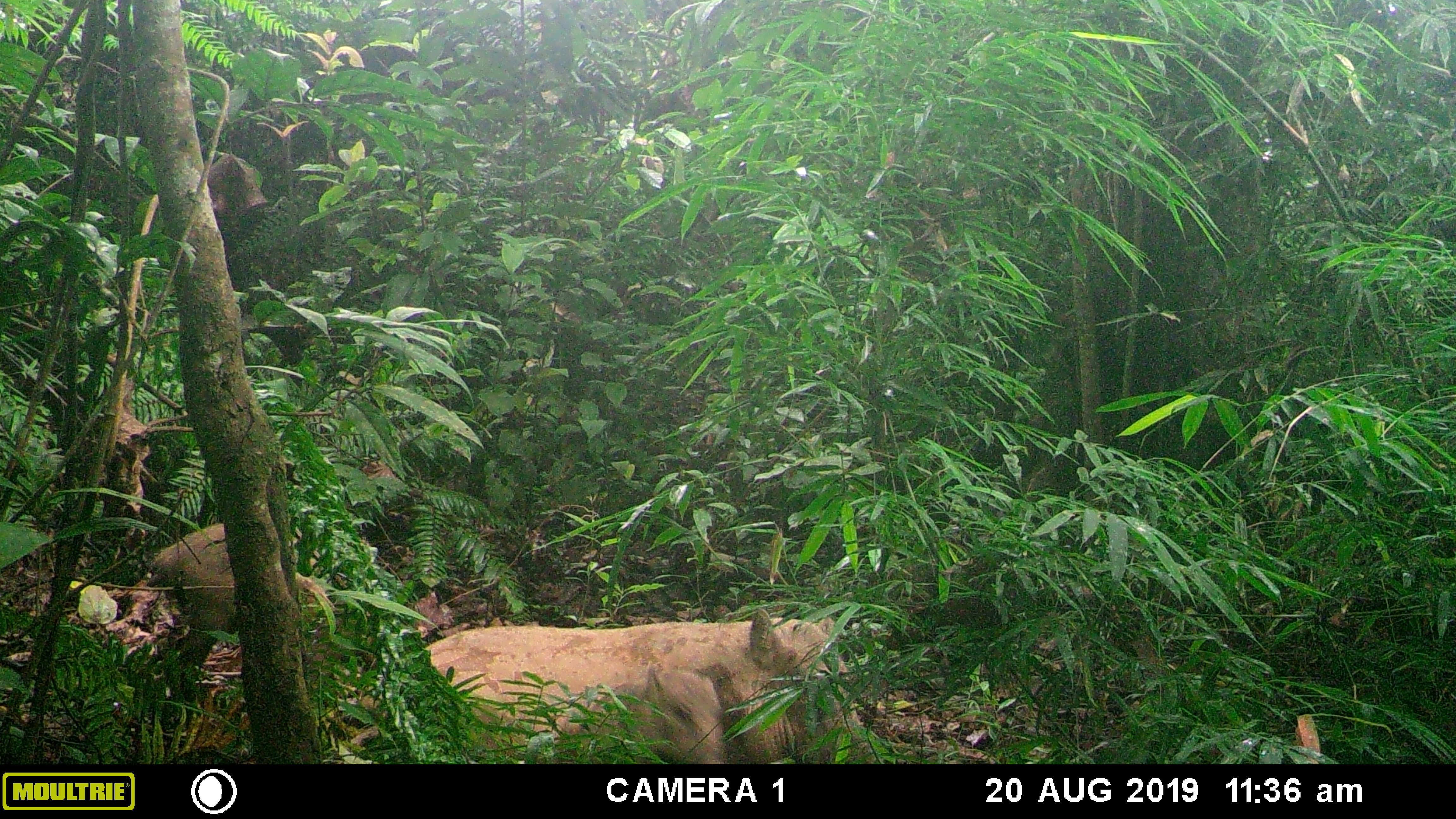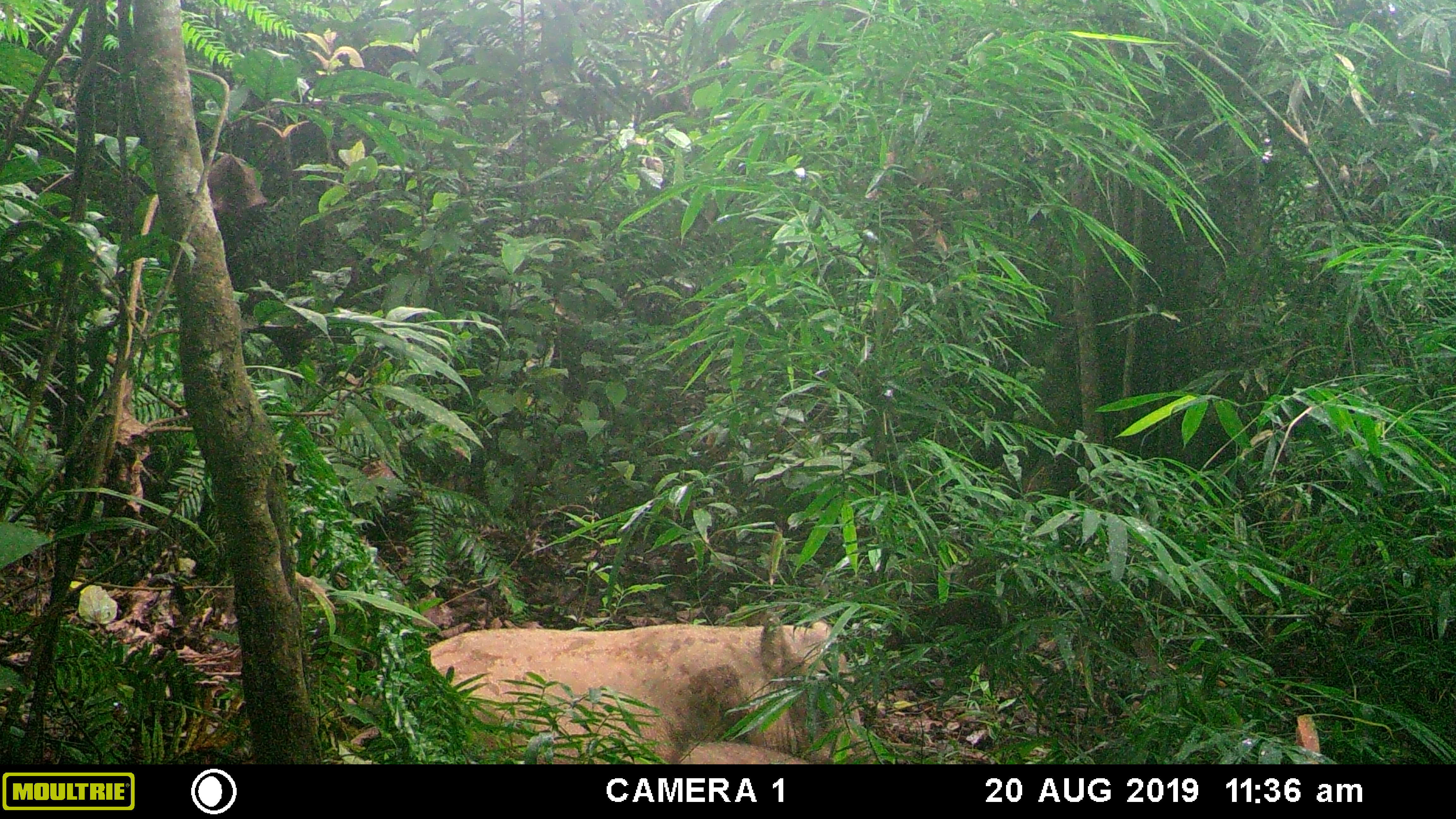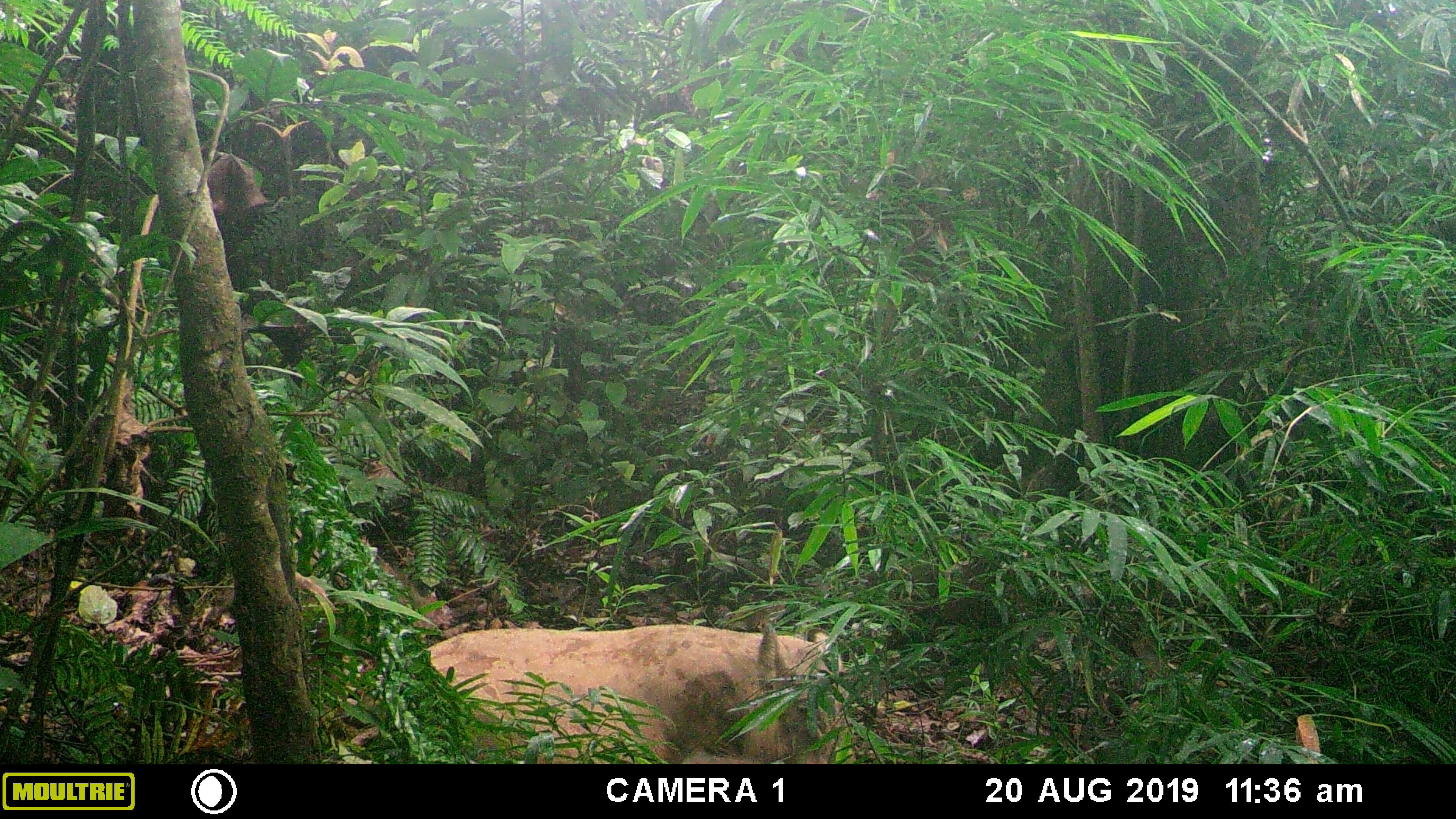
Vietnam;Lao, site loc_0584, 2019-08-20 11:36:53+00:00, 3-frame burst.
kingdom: Animalia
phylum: Chordata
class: Mammalia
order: Artiodactyla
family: Suidae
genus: Sus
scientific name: Sus scrofa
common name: eurasian wild pig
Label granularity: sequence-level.